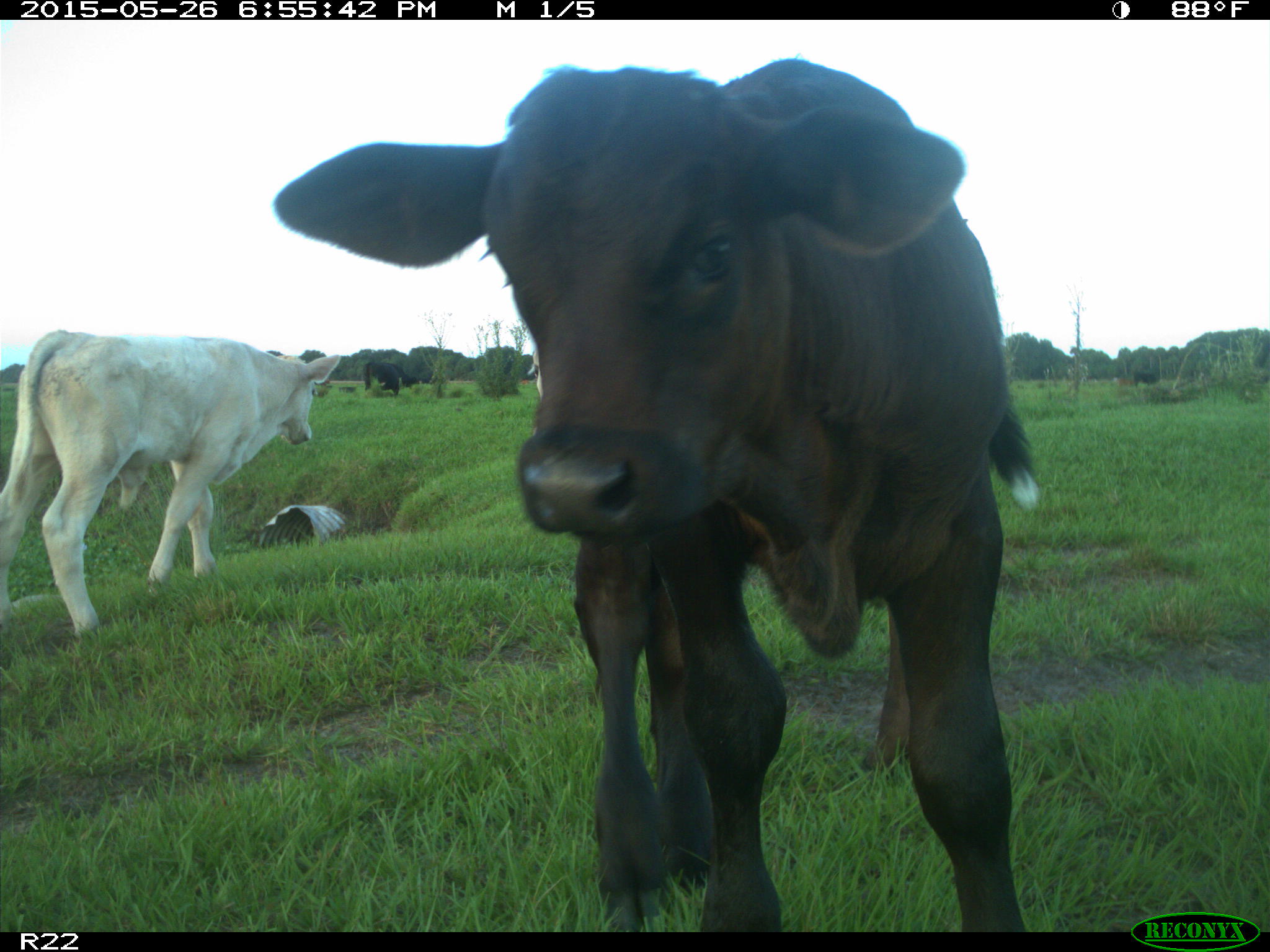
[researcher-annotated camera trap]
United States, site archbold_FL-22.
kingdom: Animalia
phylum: Chordata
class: Mammalia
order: Artiodactyla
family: Bovidae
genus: Bos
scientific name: Bos taurus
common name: domestic cow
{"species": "Bos taurus (domestic cow)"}